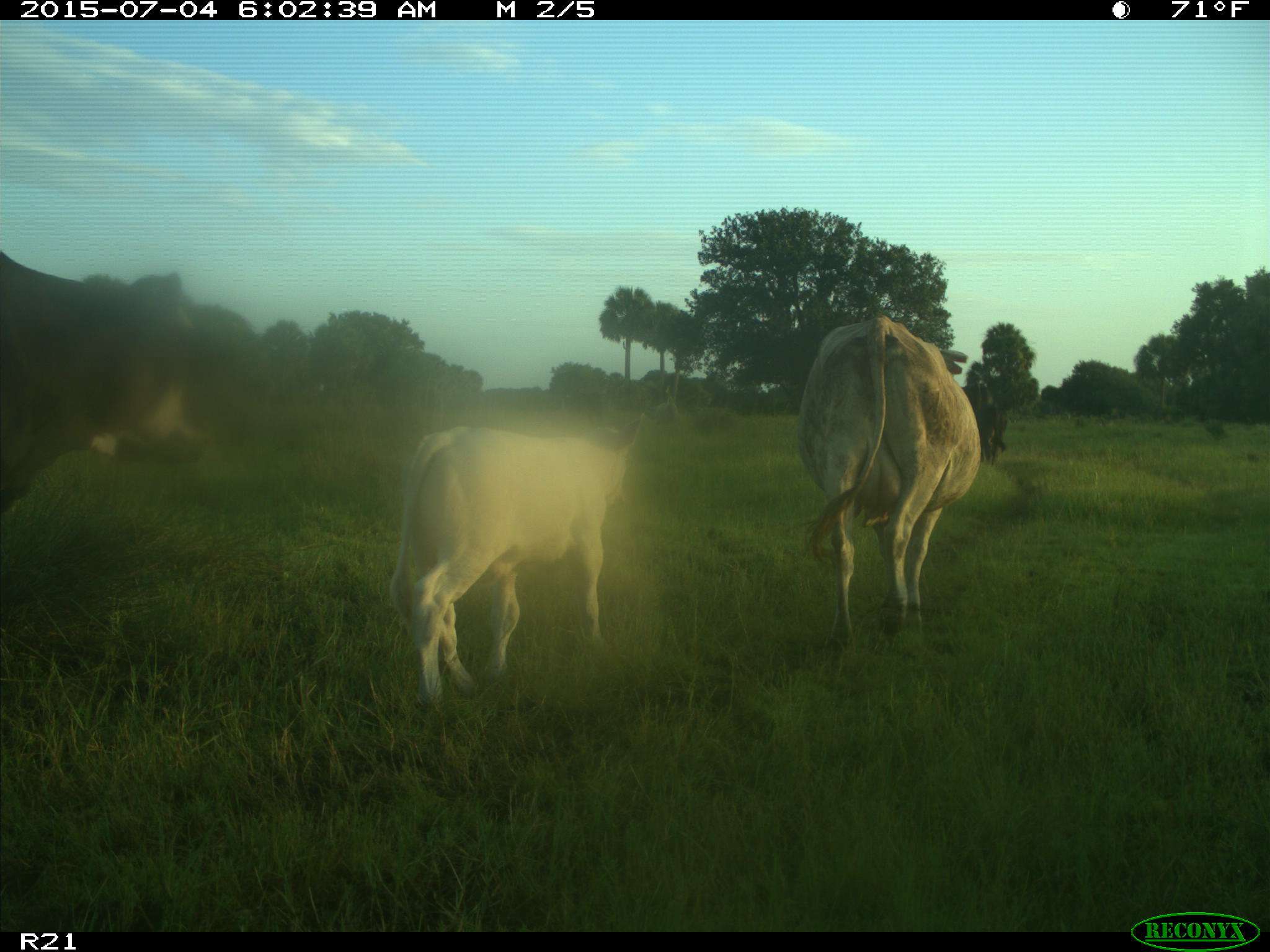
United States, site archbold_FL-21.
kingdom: Animalia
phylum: Chordata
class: Mammalia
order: Artiodactyla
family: Bovidae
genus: Bos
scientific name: Bos taurus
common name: domestic cow